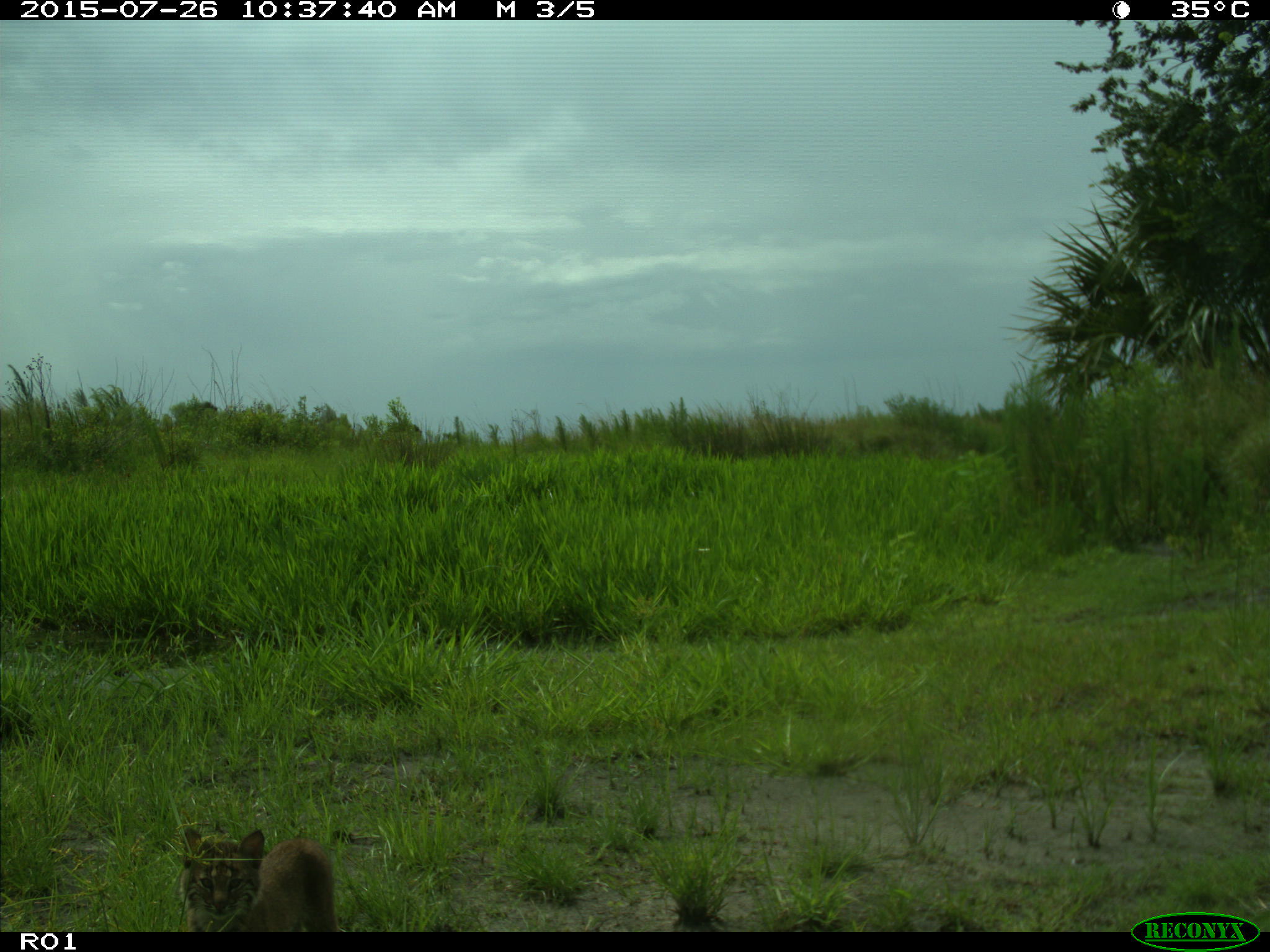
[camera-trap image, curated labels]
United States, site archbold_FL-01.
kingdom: Animalia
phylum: Chordata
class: Mammalia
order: Carnivora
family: Felidae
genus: Lynx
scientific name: Lynx rufus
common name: bobcat